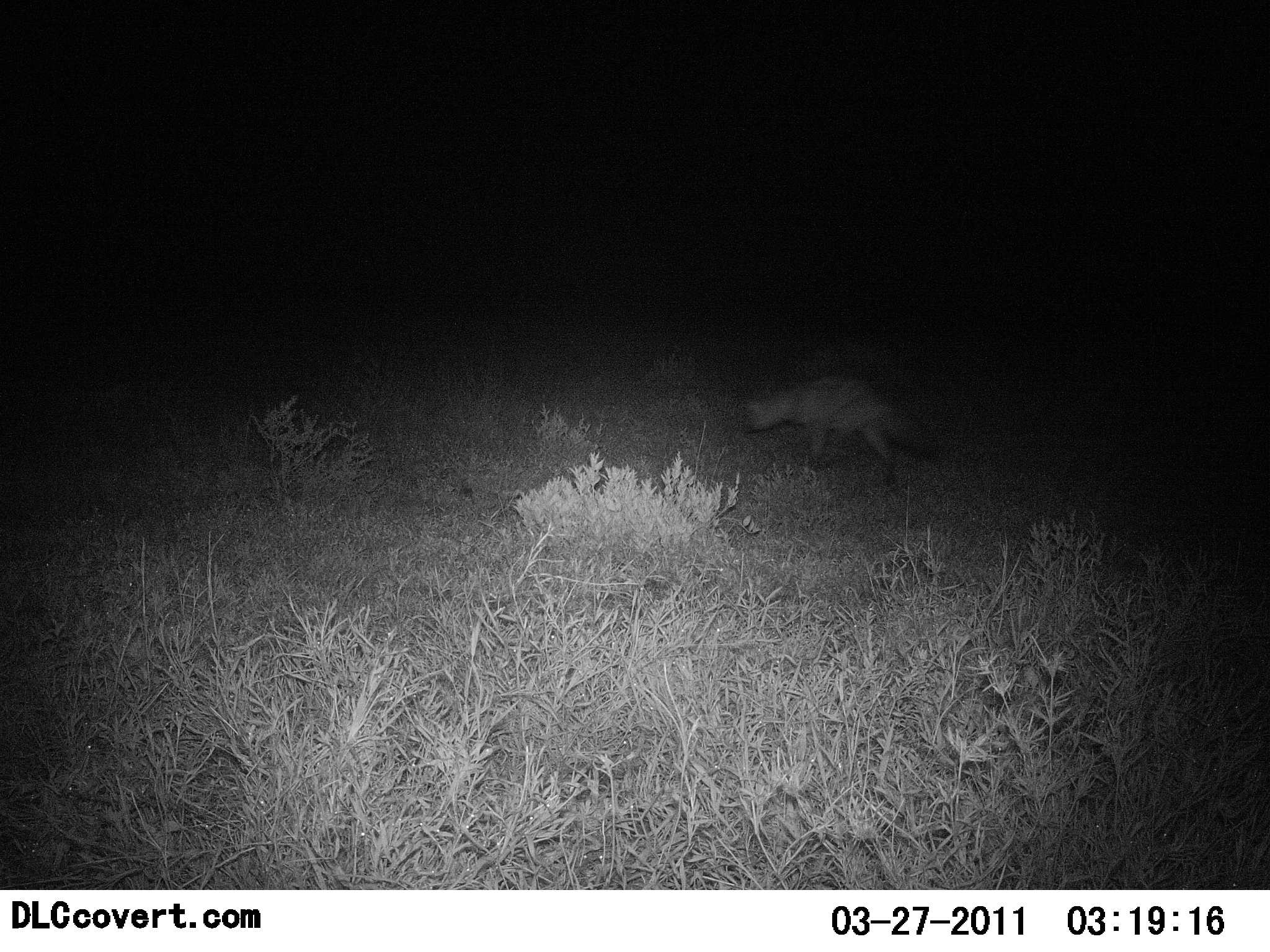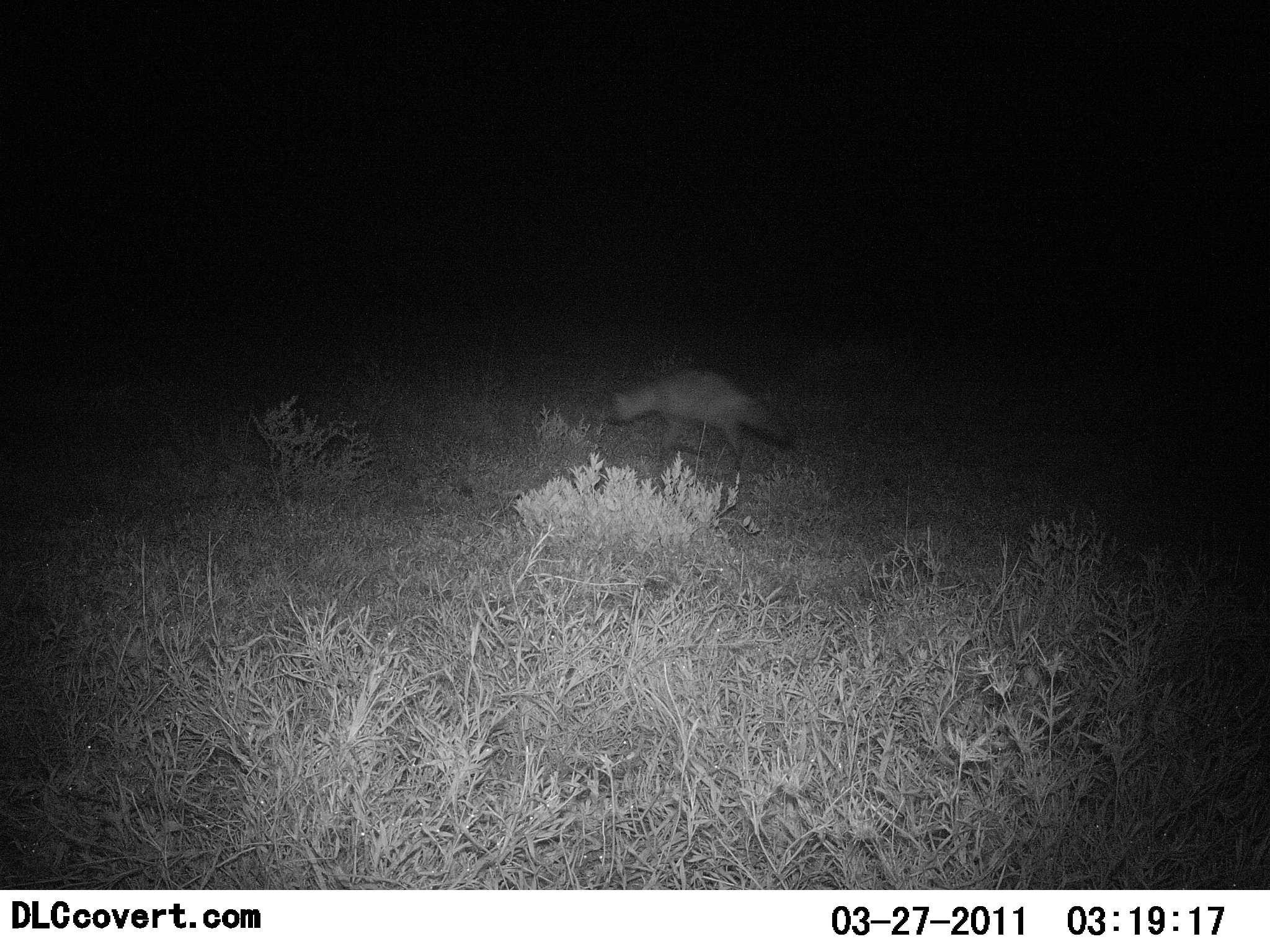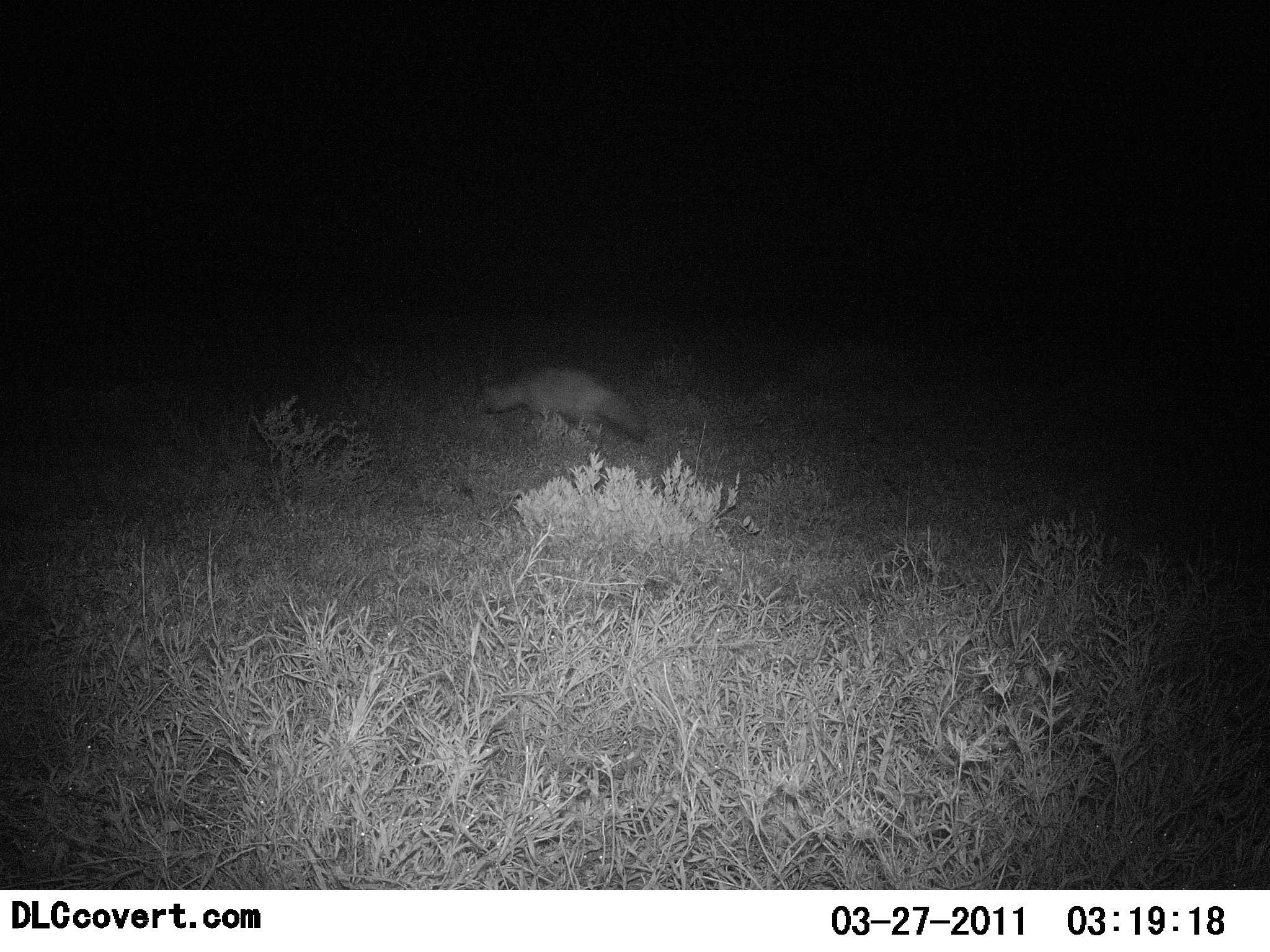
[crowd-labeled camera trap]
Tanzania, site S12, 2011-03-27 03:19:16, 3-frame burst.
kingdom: Animalia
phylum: Chordata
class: Mammalia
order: Carnivora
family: Canidae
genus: Otocyon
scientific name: Otocyon megalotis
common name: bat-eared fox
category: batearedfox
Batearedfox (bat-eared fox) (Otocyon megalotis), count 1. Behavior (volunteer vote fractions): standing 0%, resting 0%, moving 100%, interacting 0%. Young present (vote fraction): 0%. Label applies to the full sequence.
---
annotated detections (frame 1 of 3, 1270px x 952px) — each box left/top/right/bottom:
animal: 738/373/947/495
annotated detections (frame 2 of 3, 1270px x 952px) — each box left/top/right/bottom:
animal: 602/364/795/472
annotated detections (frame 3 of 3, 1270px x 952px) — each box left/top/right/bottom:
animal: 477/361/651/453